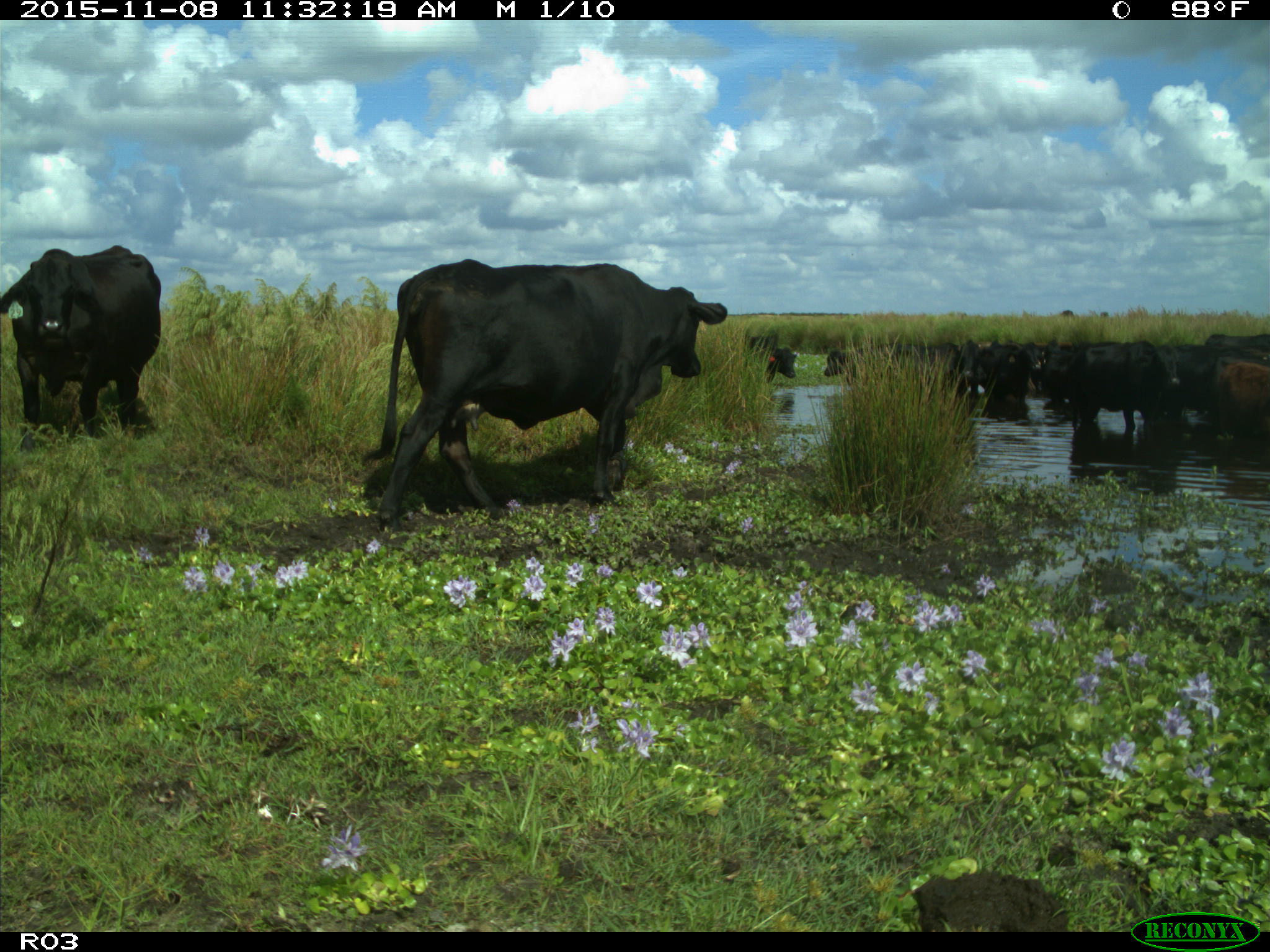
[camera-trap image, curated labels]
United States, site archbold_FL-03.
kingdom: Animalia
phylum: Chordata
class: Mammalia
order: Artiodactyla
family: Bovidae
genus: Bos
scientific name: Bos taurus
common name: domestic cow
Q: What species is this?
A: Bos taurus (domestic cow).